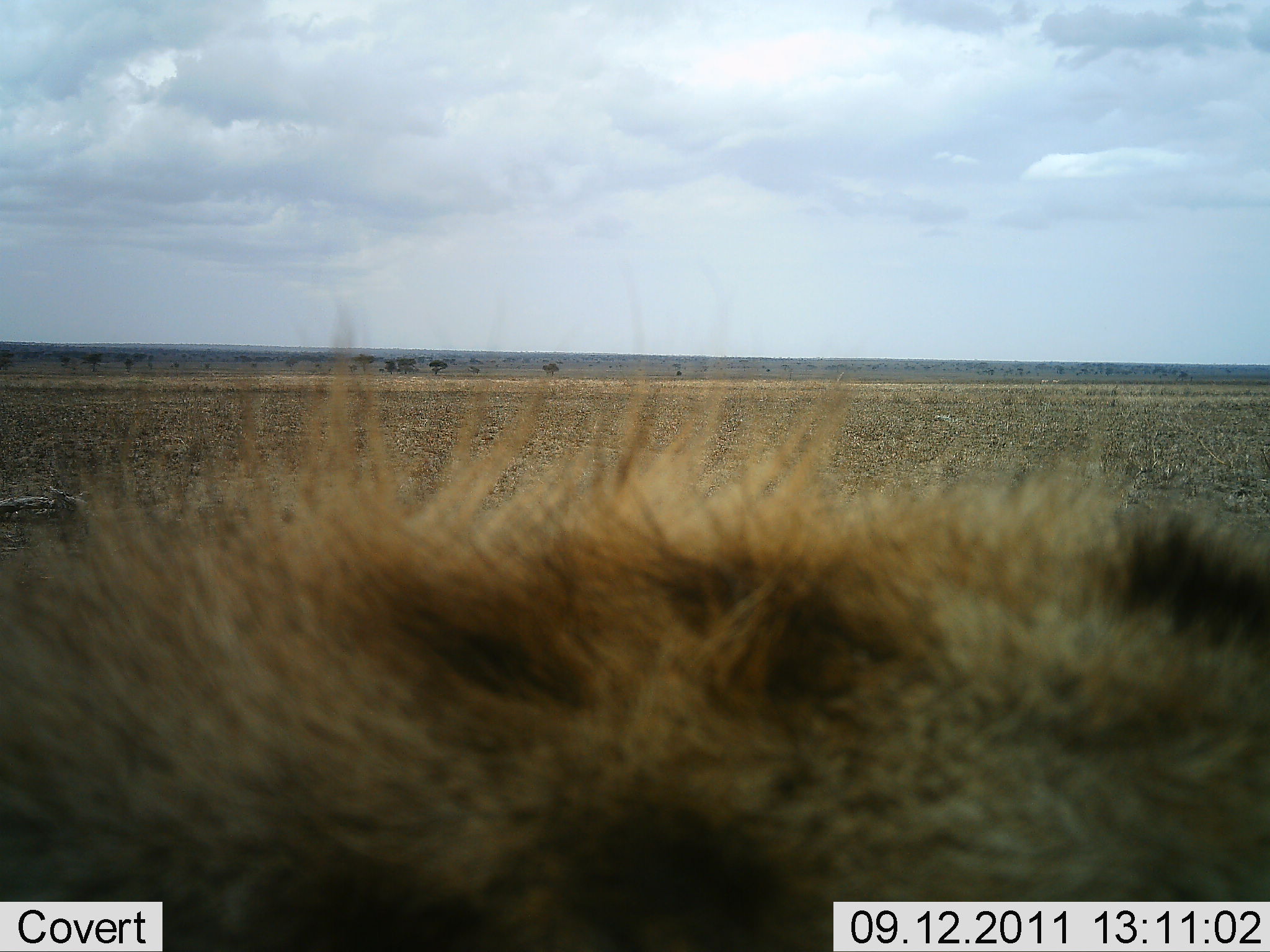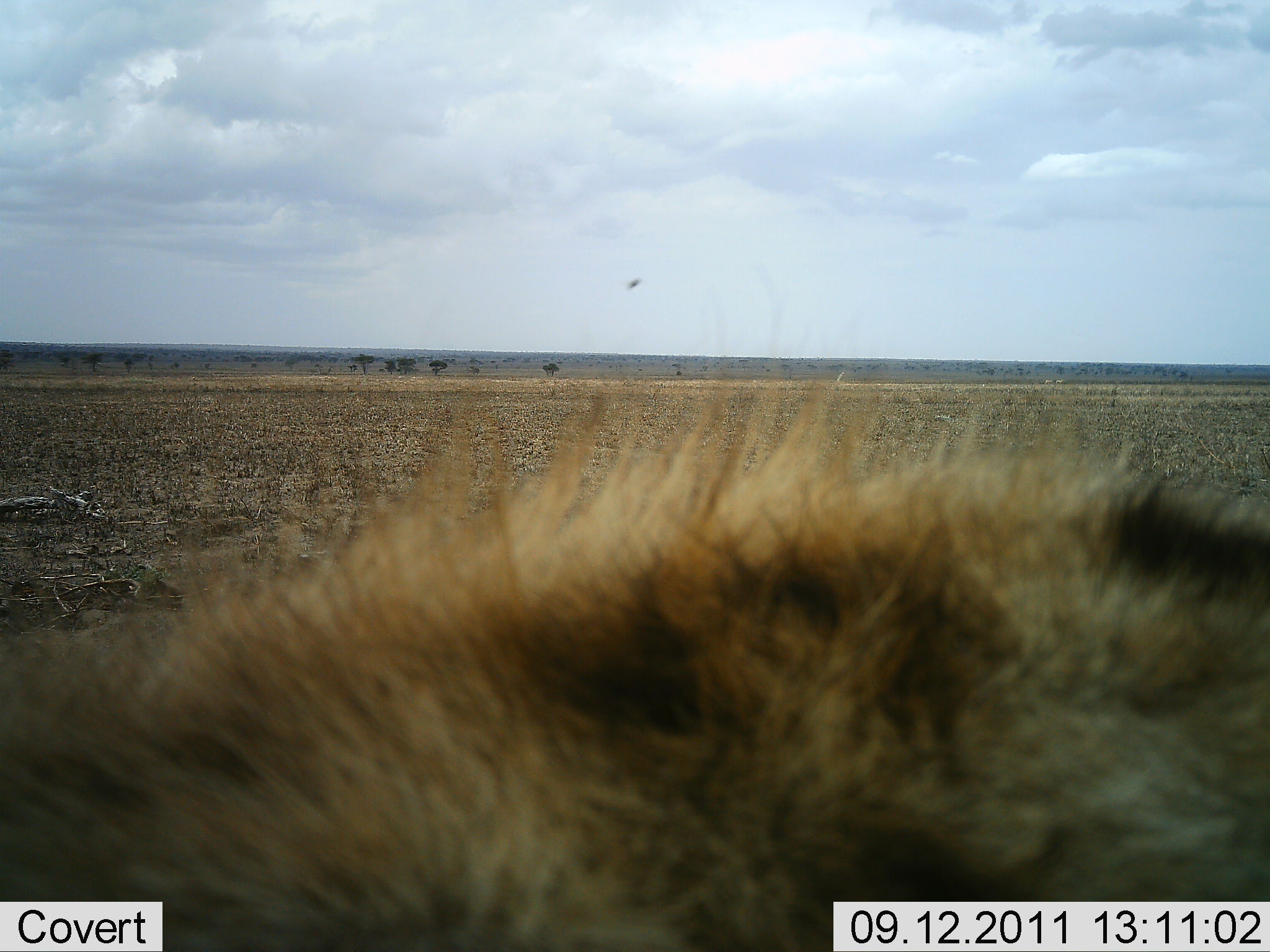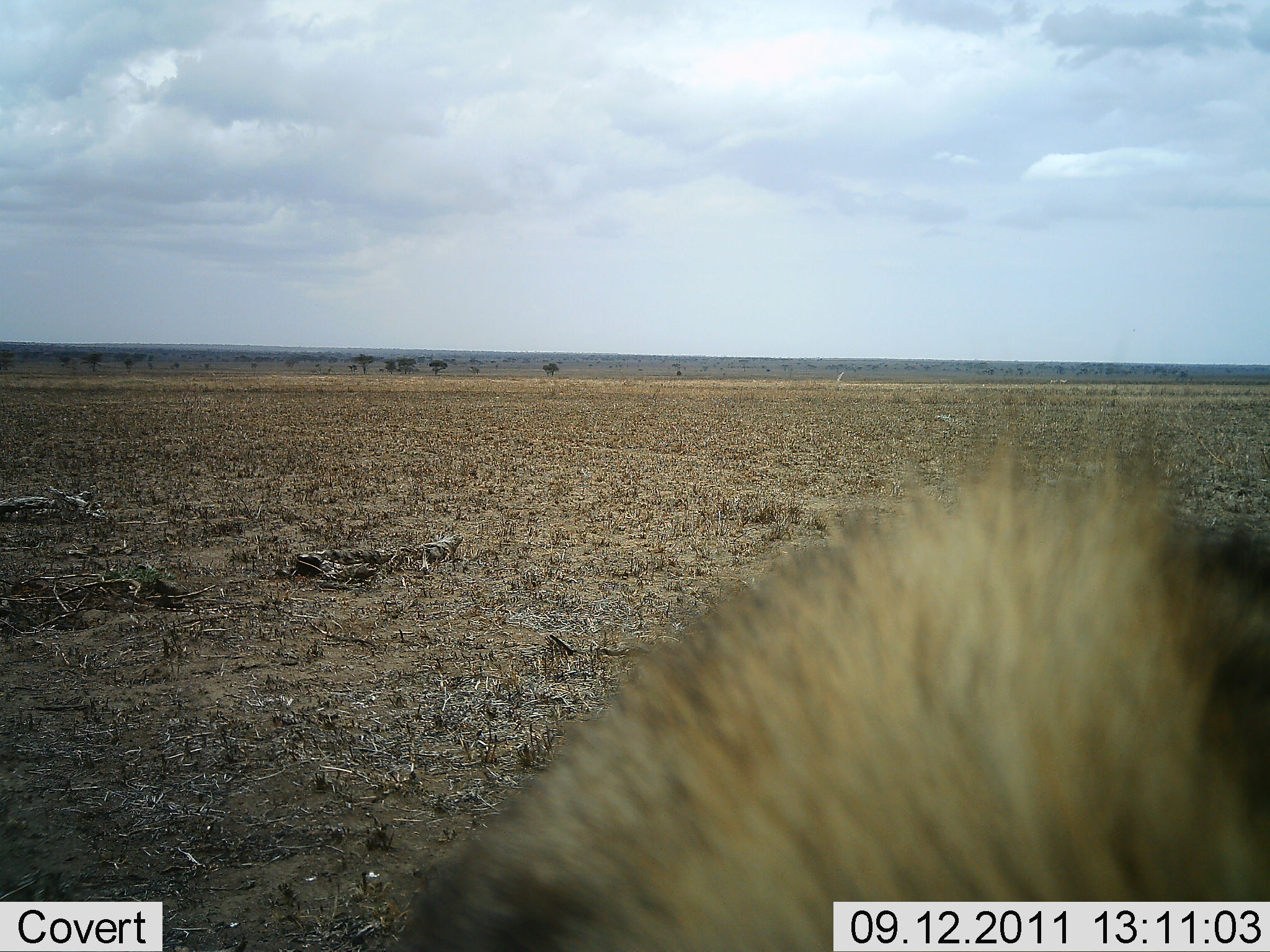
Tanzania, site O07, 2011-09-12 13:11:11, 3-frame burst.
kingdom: Animalia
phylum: Chordata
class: Mammalia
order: Carnivora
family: Hyaenidae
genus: Crocuta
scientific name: Crocuta crocuta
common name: spotted hyena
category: hyenaspotted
Hyenaspotted (spotted hyena) (Crocuta crocuta), count 1. Behavior (volunteer vote fractions): standing 64%, resting 0%, moving 36%, interacting 0%. Young present (vote fraction): 0%. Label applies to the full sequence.